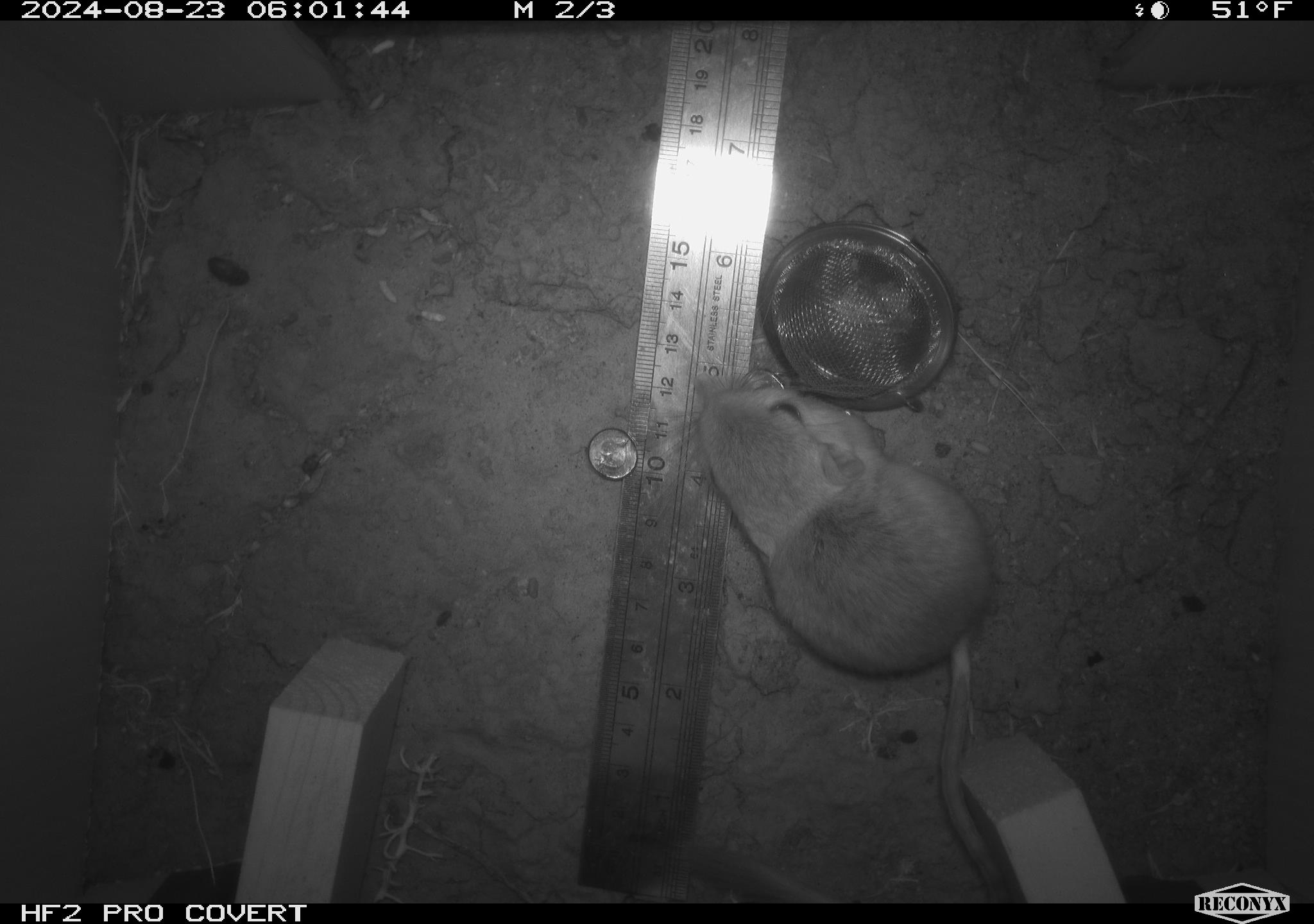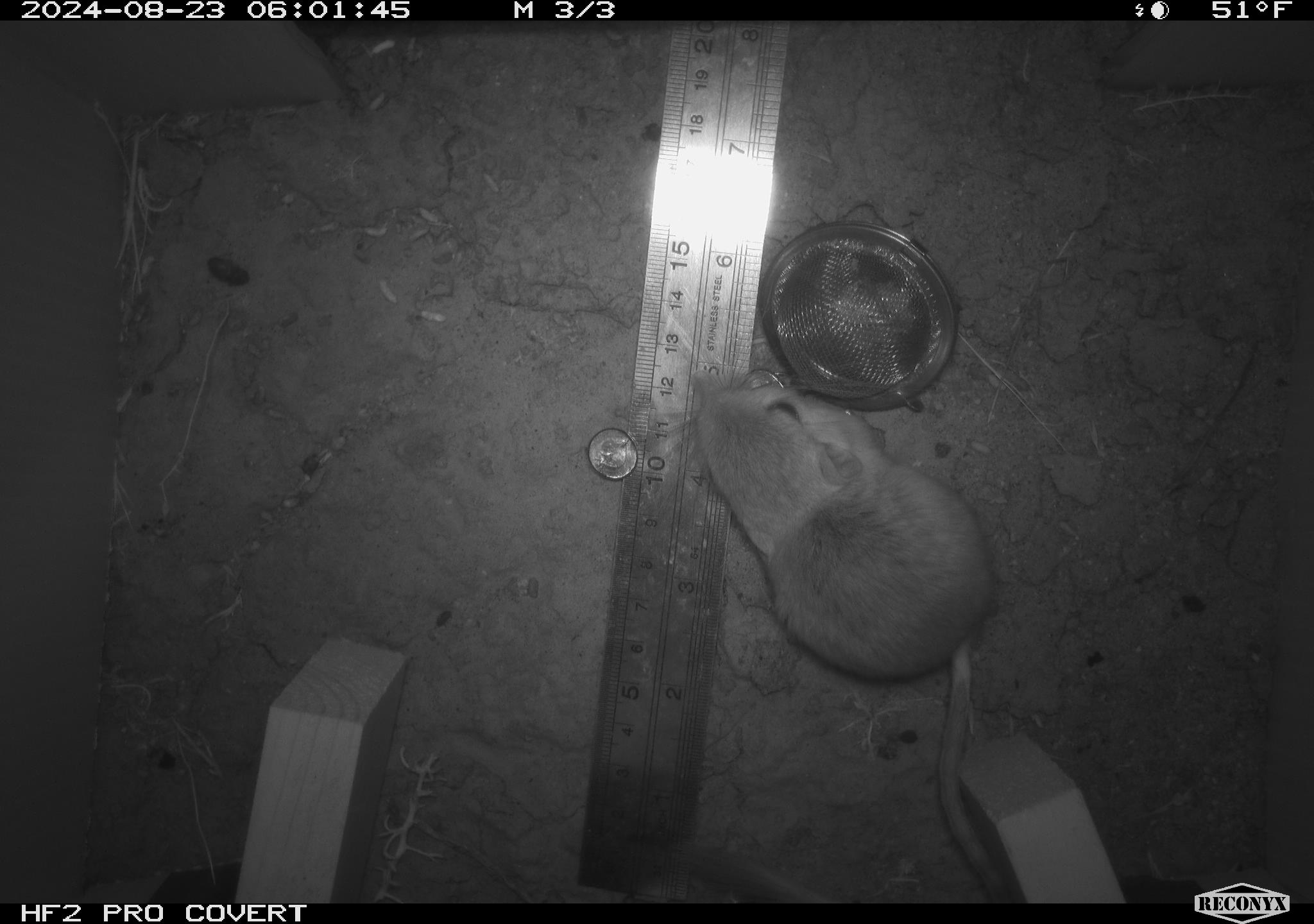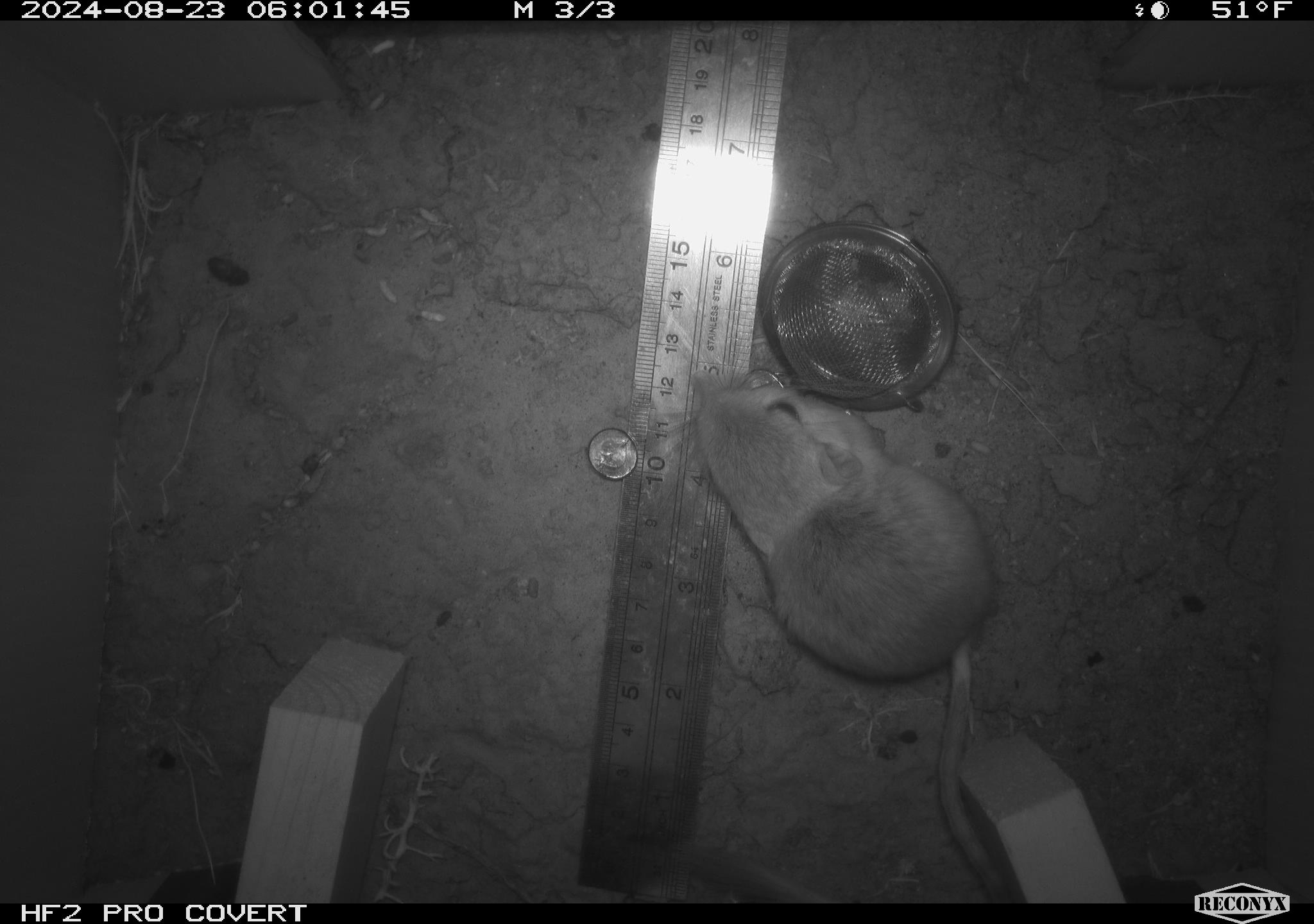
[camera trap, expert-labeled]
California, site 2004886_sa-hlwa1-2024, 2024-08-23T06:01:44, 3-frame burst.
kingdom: Animalia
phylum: Chordata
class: Mammalia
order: Rodentia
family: Heteromyidae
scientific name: Heteromyidae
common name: kangaroo rats and pocket mice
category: heteromyidae family